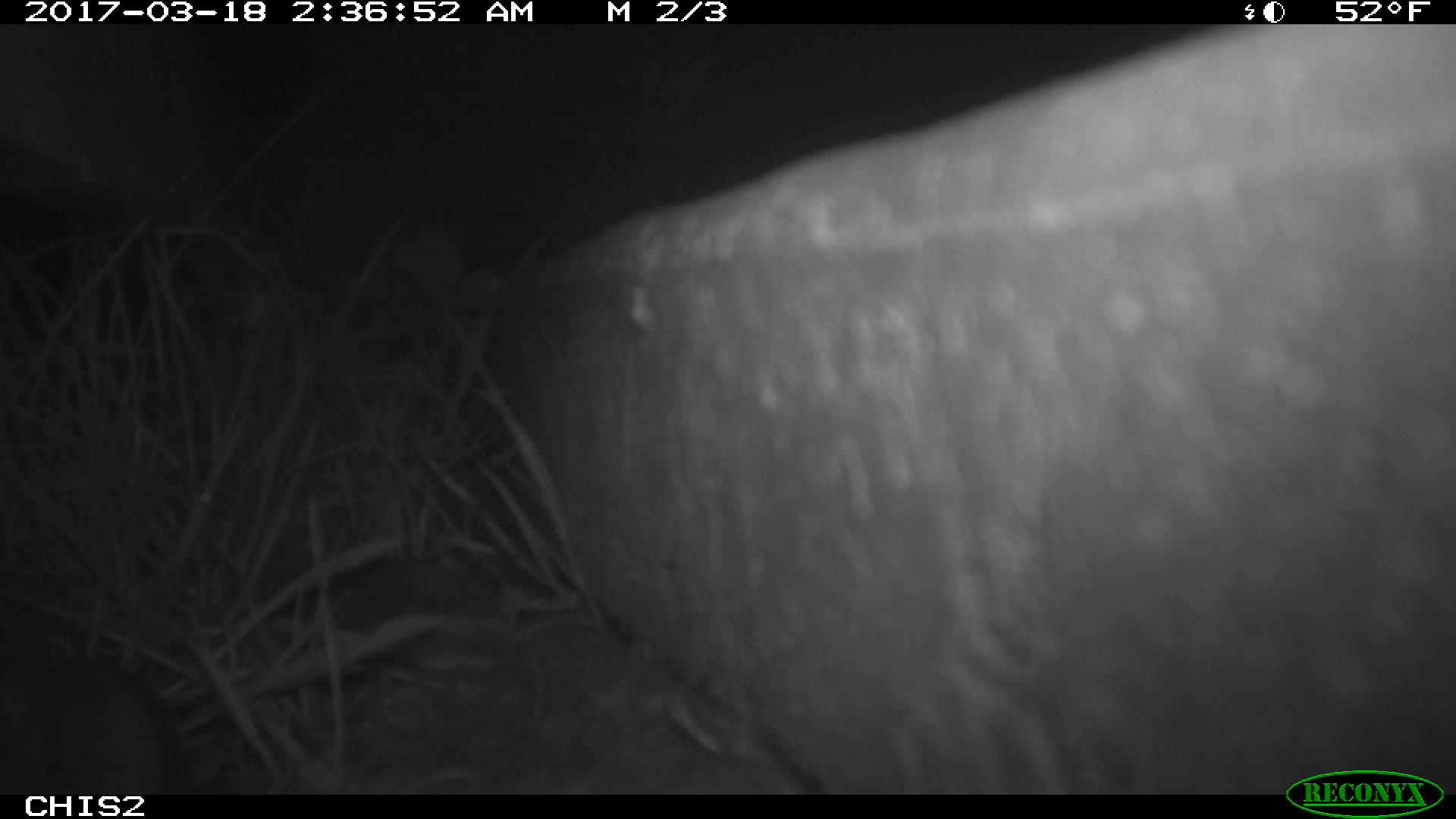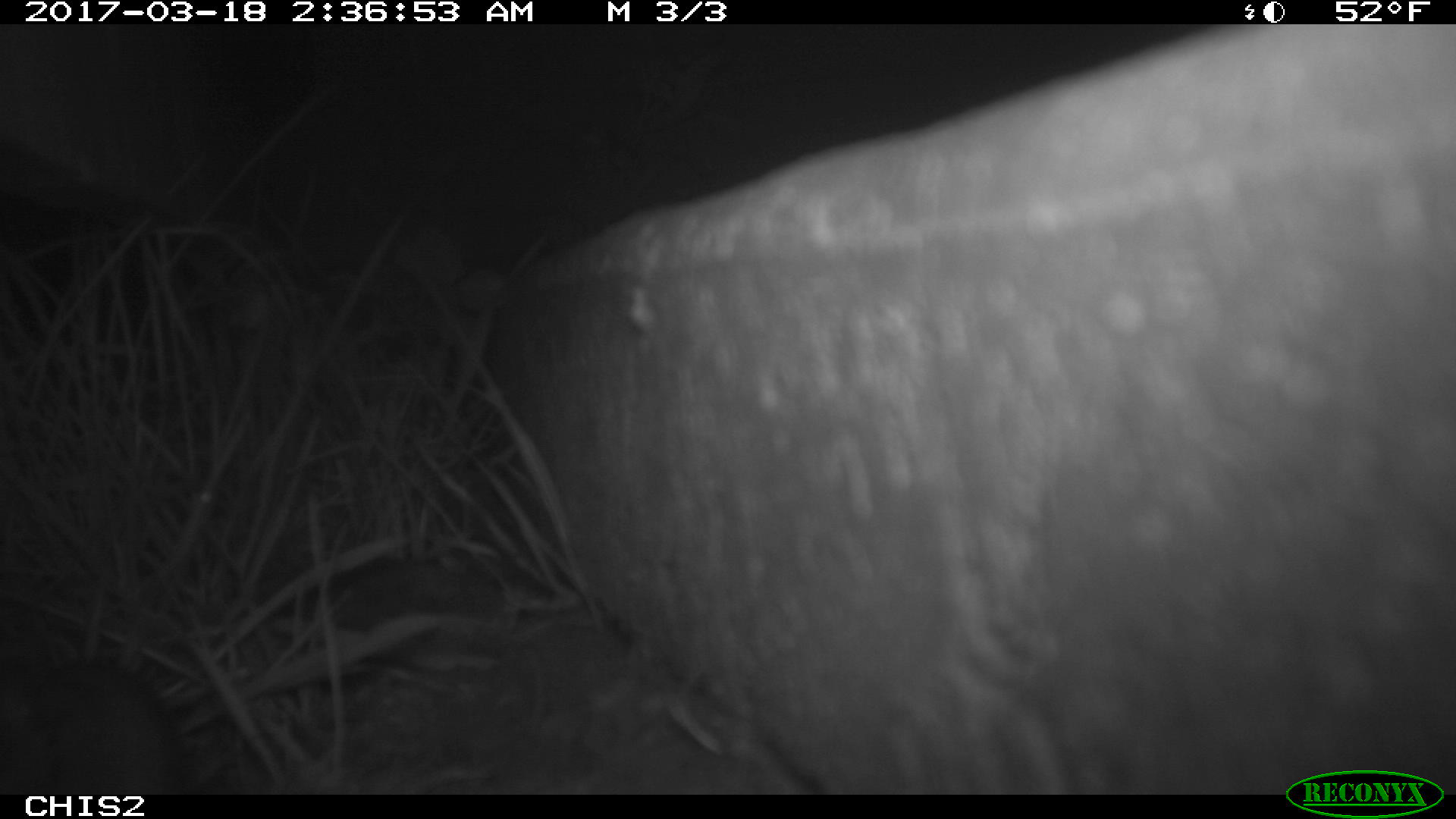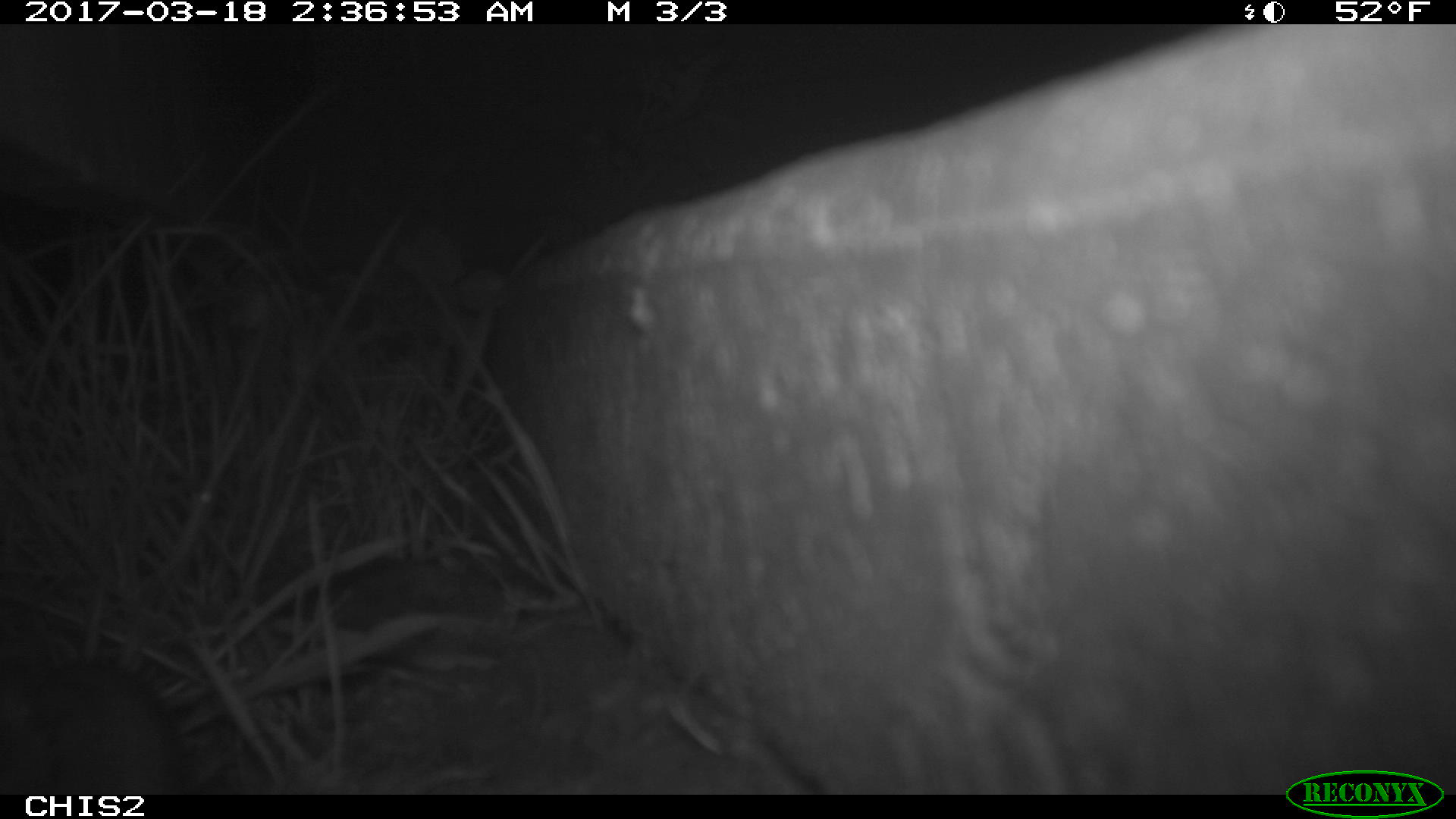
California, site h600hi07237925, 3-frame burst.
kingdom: Animalia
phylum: Chordata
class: Mammalia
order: Rodentia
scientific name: Rodentia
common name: rodent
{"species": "rodent (Rodentia)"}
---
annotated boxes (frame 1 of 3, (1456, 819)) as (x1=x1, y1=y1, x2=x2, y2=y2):
rodent: (x1=0, y1=657, x2=183, y2=794)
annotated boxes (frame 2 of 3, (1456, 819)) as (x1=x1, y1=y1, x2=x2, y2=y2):
rodent: (x1=0, y1=635, x2=180, y2=789)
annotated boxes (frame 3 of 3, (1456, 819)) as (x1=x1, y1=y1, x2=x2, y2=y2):
rodent: (x1=0, y1=659, x2=196, y2=795)